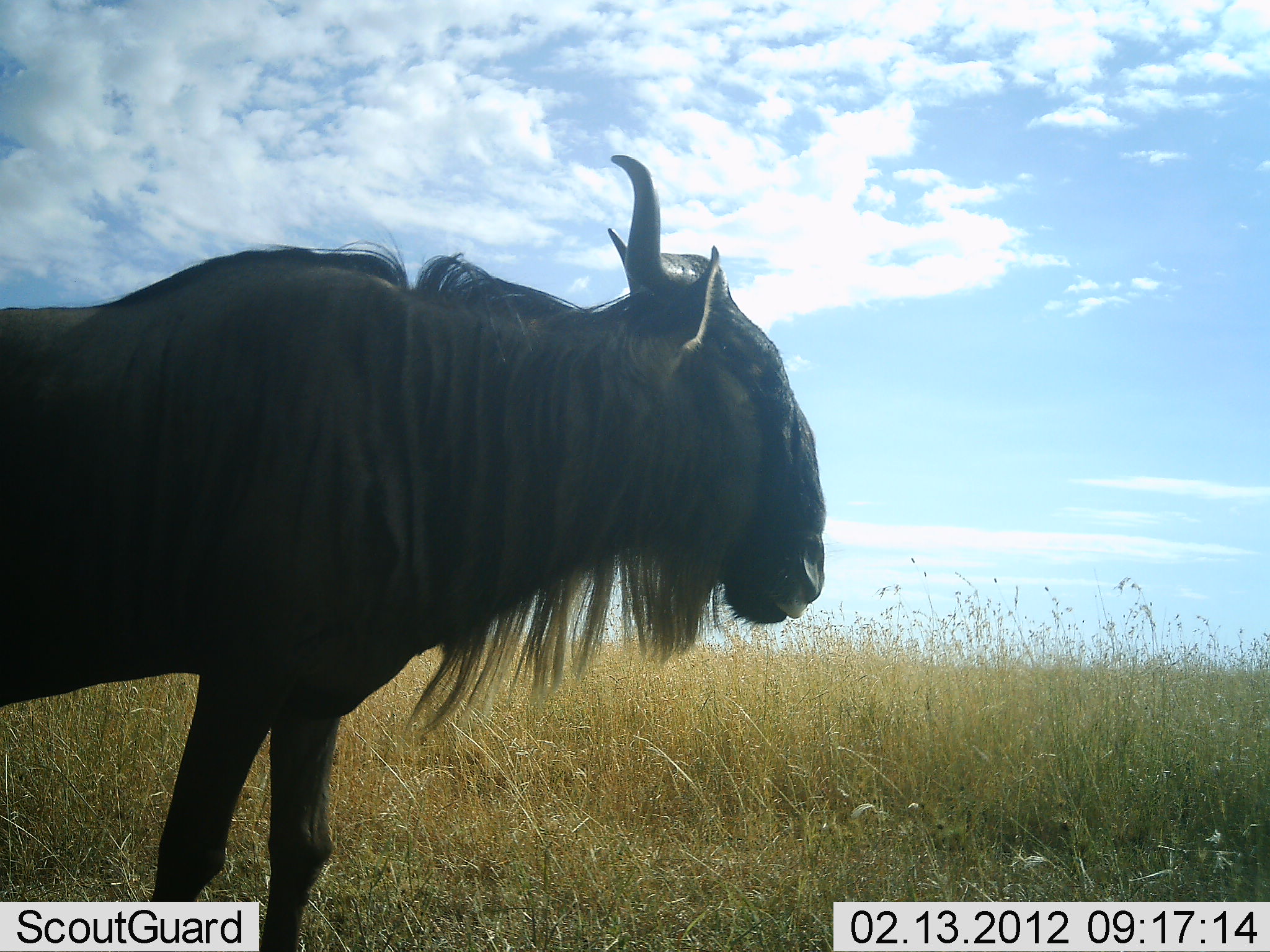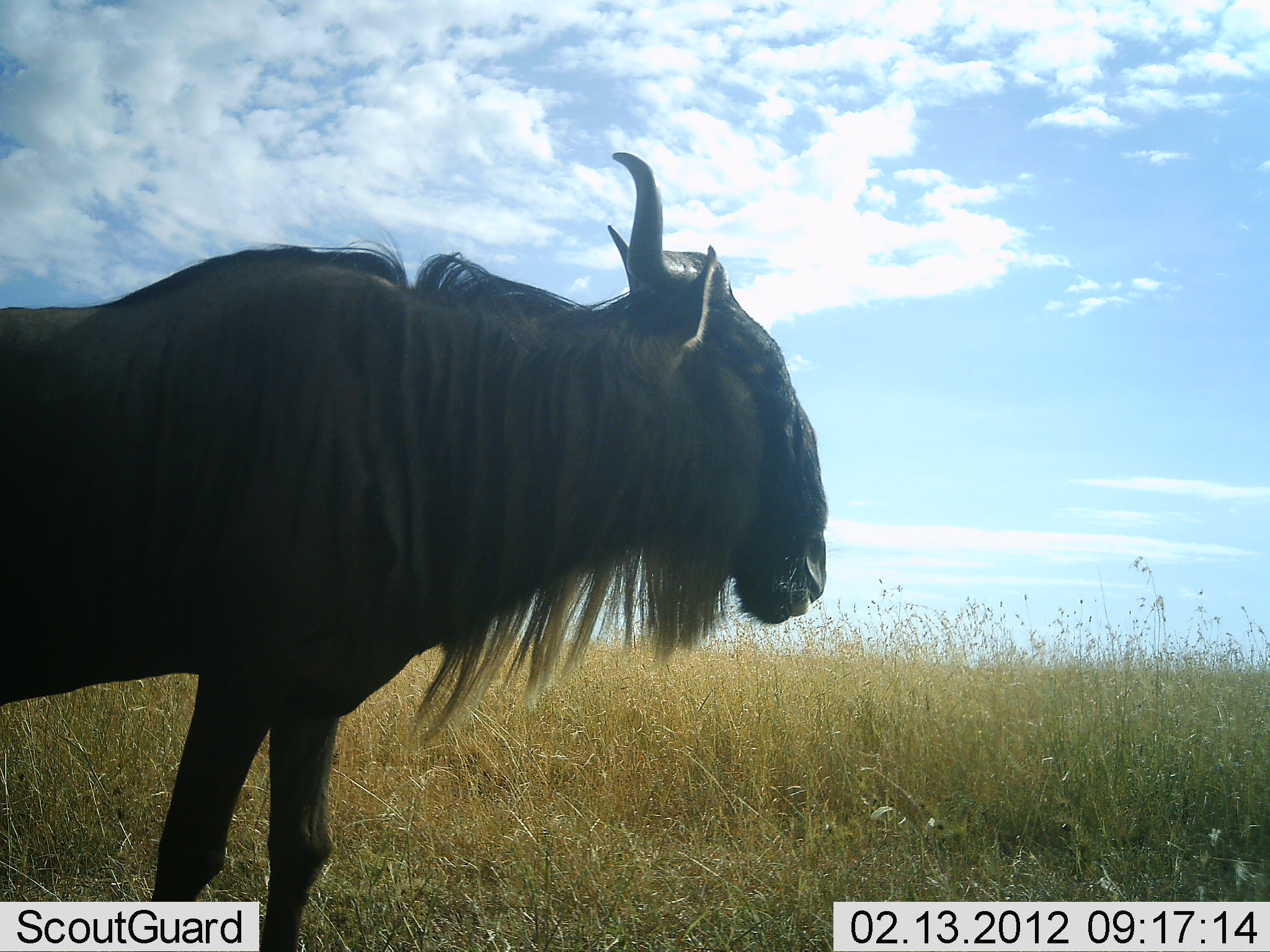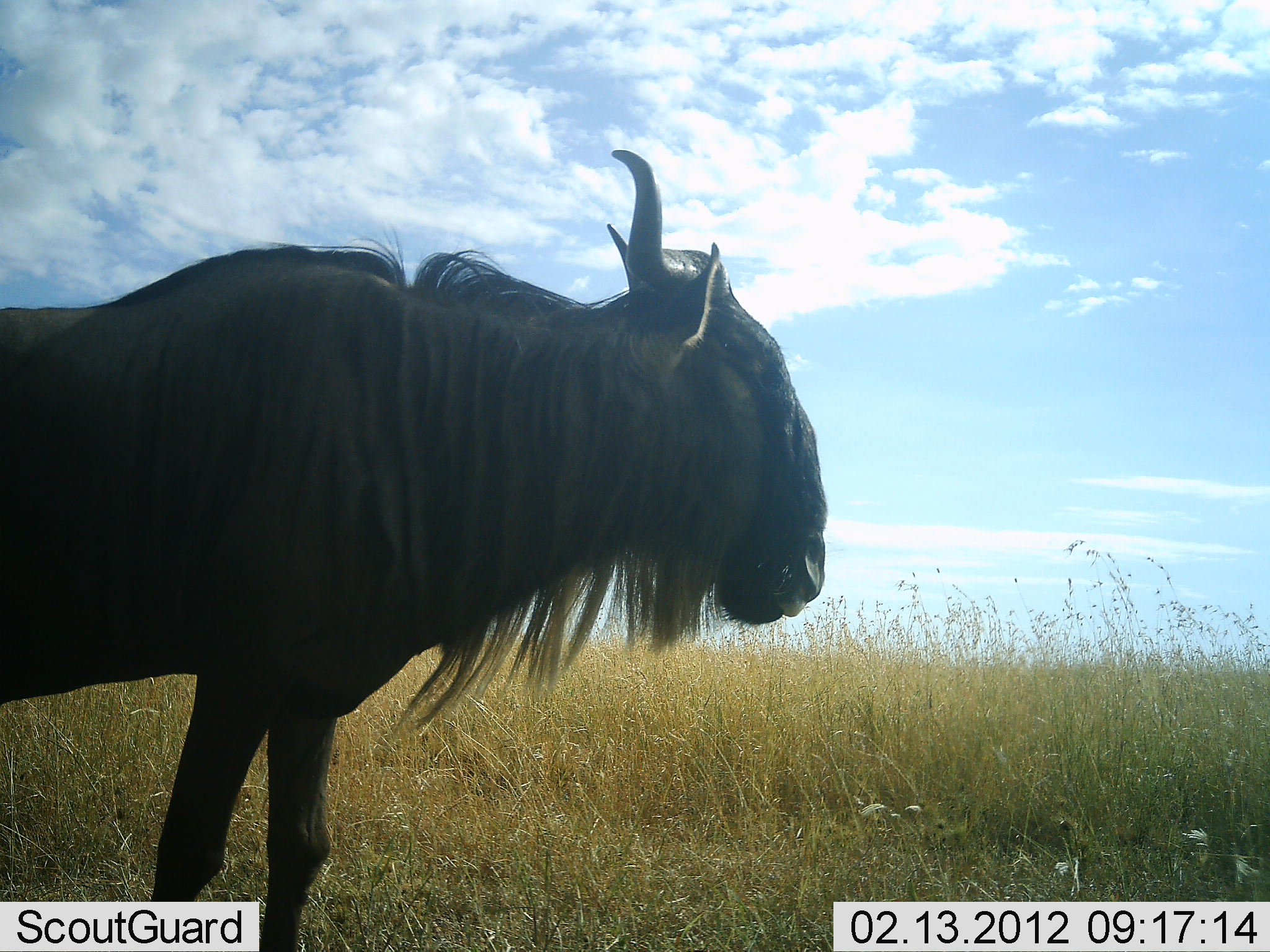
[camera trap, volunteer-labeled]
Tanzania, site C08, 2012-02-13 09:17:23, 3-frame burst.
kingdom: Animalia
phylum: Chordata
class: Mammalia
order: Artiodactyla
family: Bovidae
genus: Connochaetes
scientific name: Connochaetes taurinus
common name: blue wildebeest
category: wildebeest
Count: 1.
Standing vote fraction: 77%.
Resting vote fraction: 0%.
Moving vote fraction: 0%.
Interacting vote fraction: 0%.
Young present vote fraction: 0%.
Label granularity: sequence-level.